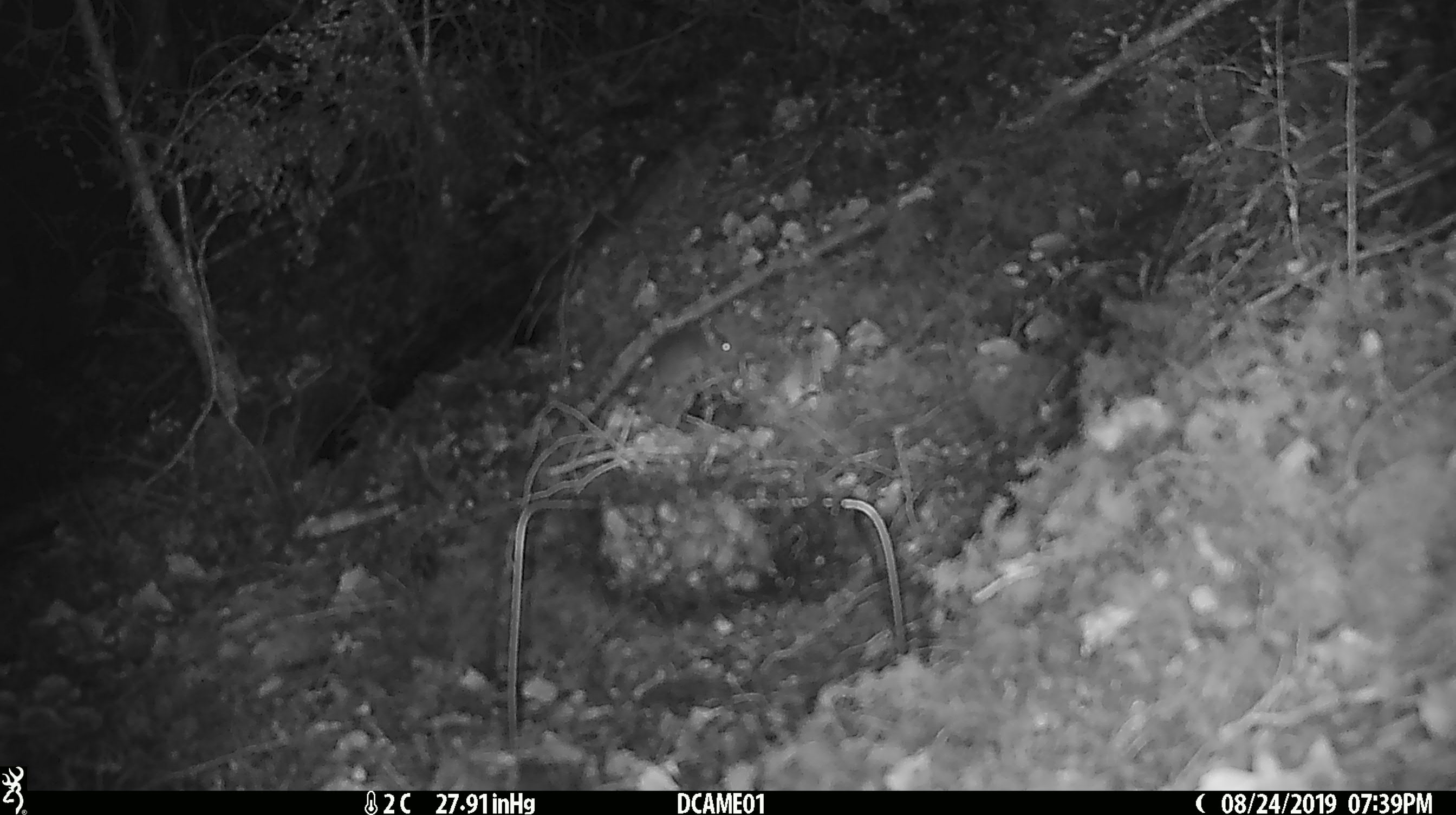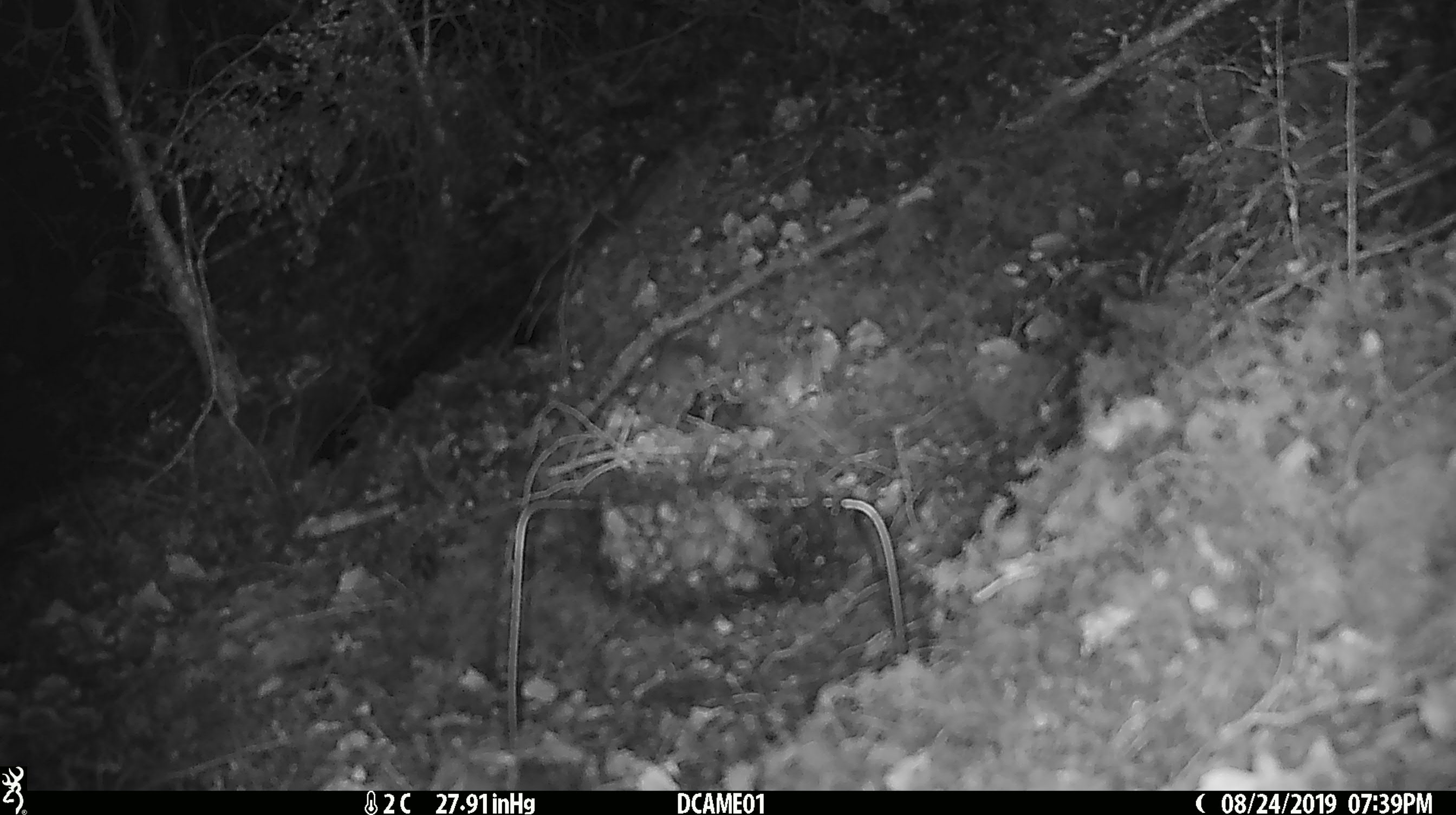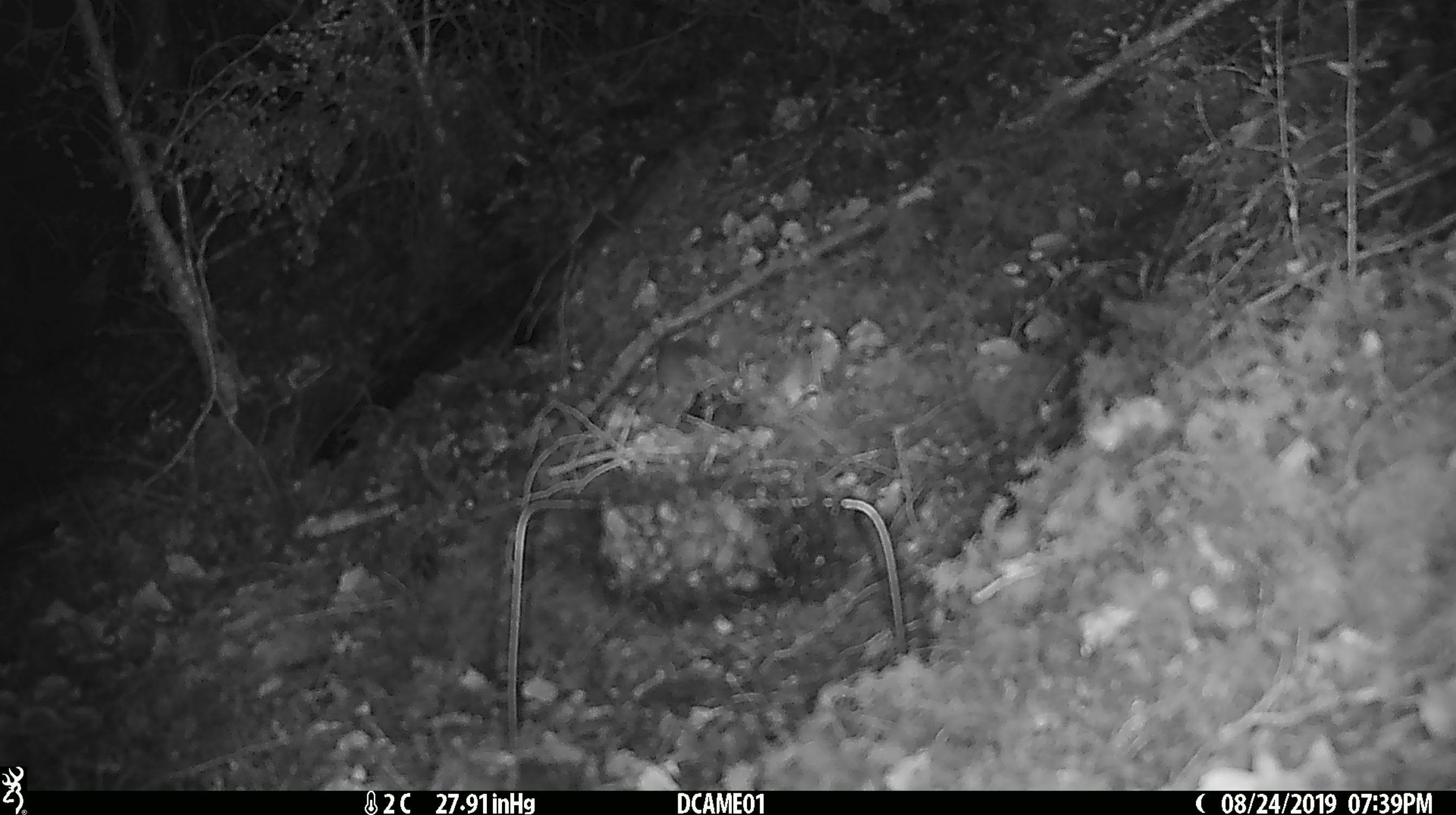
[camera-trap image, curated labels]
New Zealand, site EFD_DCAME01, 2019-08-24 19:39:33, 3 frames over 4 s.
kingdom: Animalia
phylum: Chordata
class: Mammalia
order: Rodentia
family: Muridae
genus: Mus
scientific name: Mus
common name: mouse